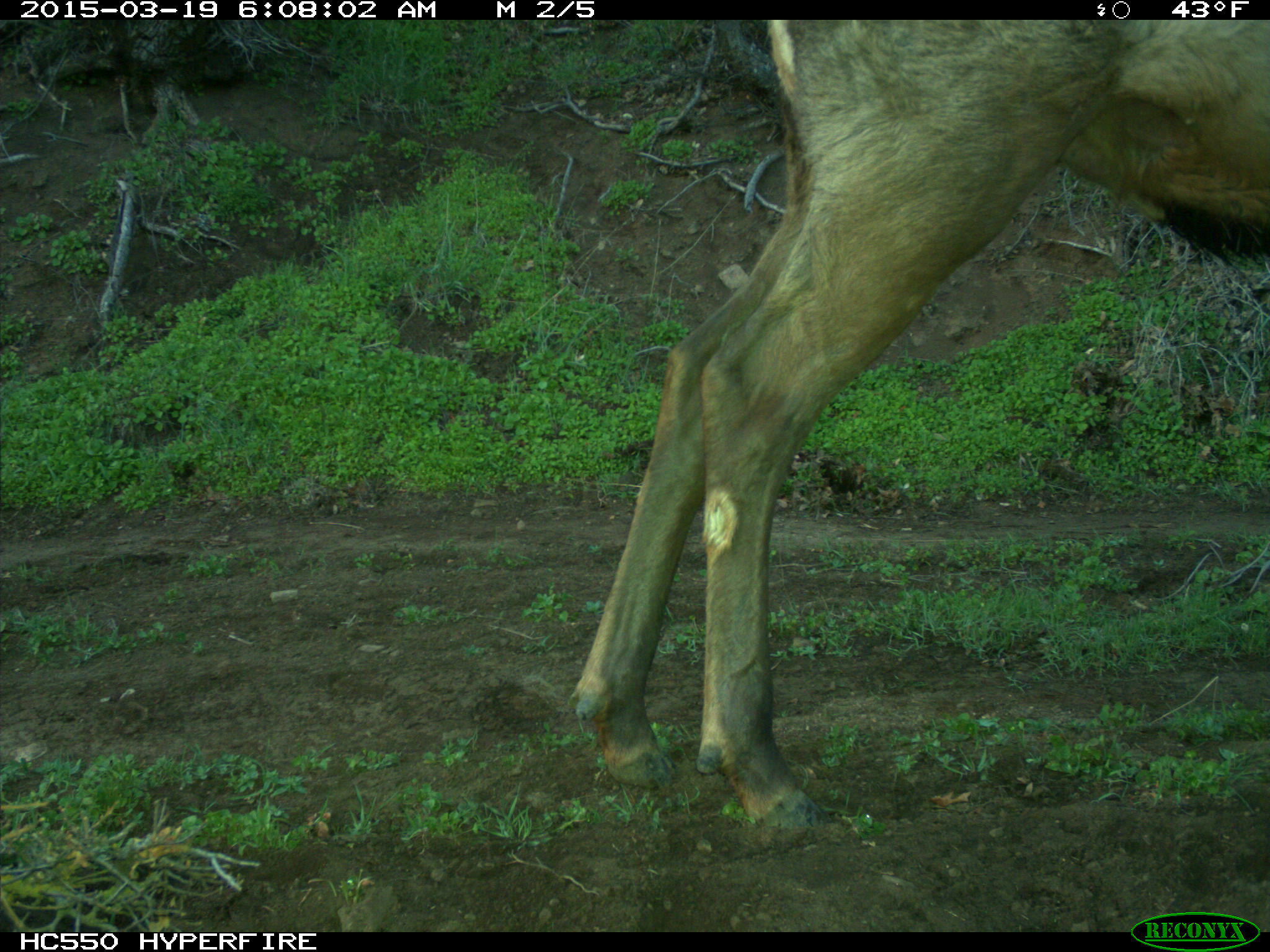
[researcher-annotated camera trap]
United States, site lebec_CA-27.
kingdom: Animalia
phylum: Chordata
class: Mammalia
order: Artiodactyla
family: Cervidae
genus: Cervus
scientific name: Cervus canadensis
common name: elk